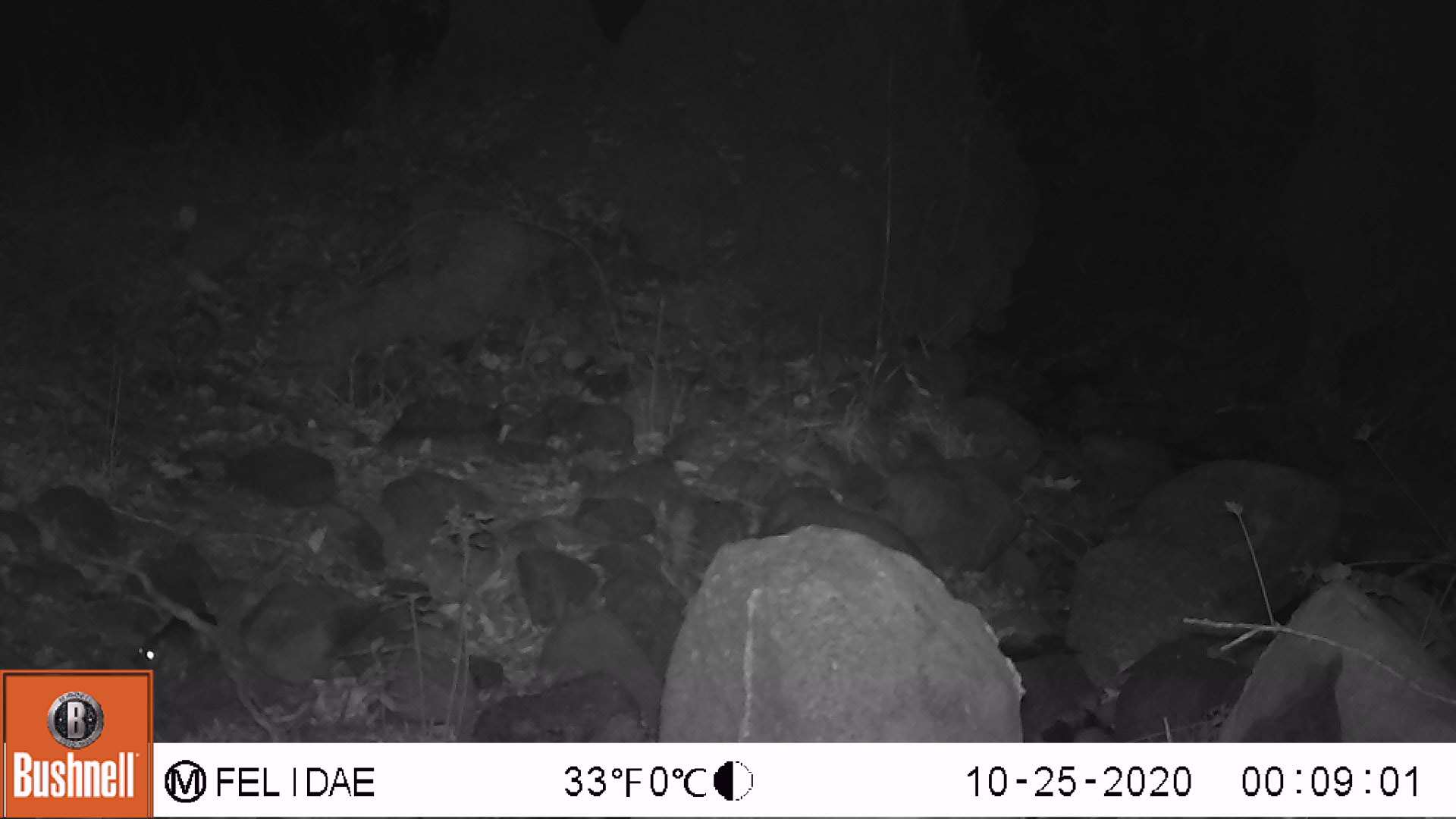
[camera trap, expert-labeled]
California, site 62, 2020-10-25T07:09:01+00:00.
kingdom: Animalia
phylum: Chordata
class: Mammalia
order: Rodentia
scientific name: Rodentia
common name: mouse or rat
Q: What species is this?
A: Mouse or rat (Rodentia).